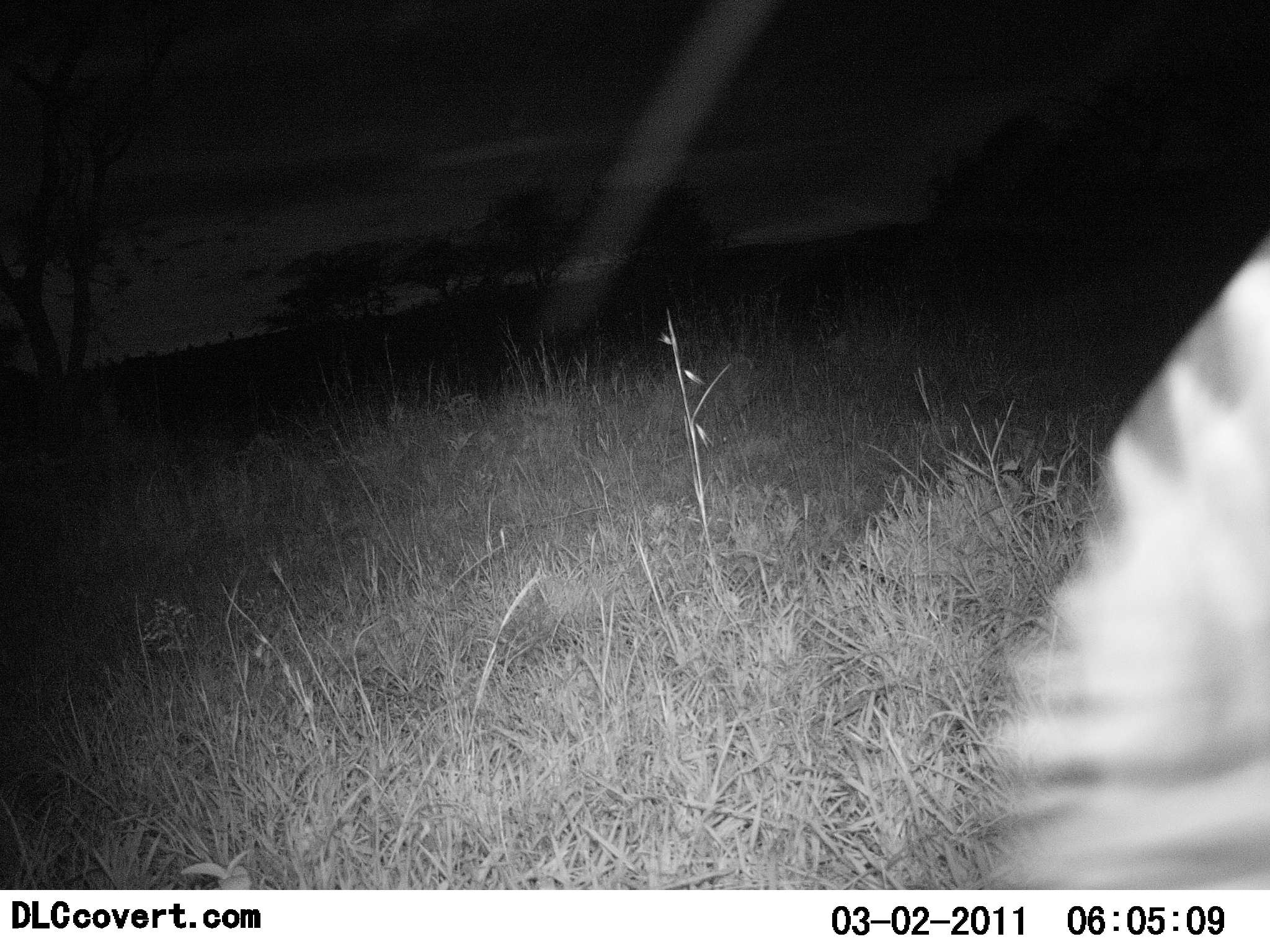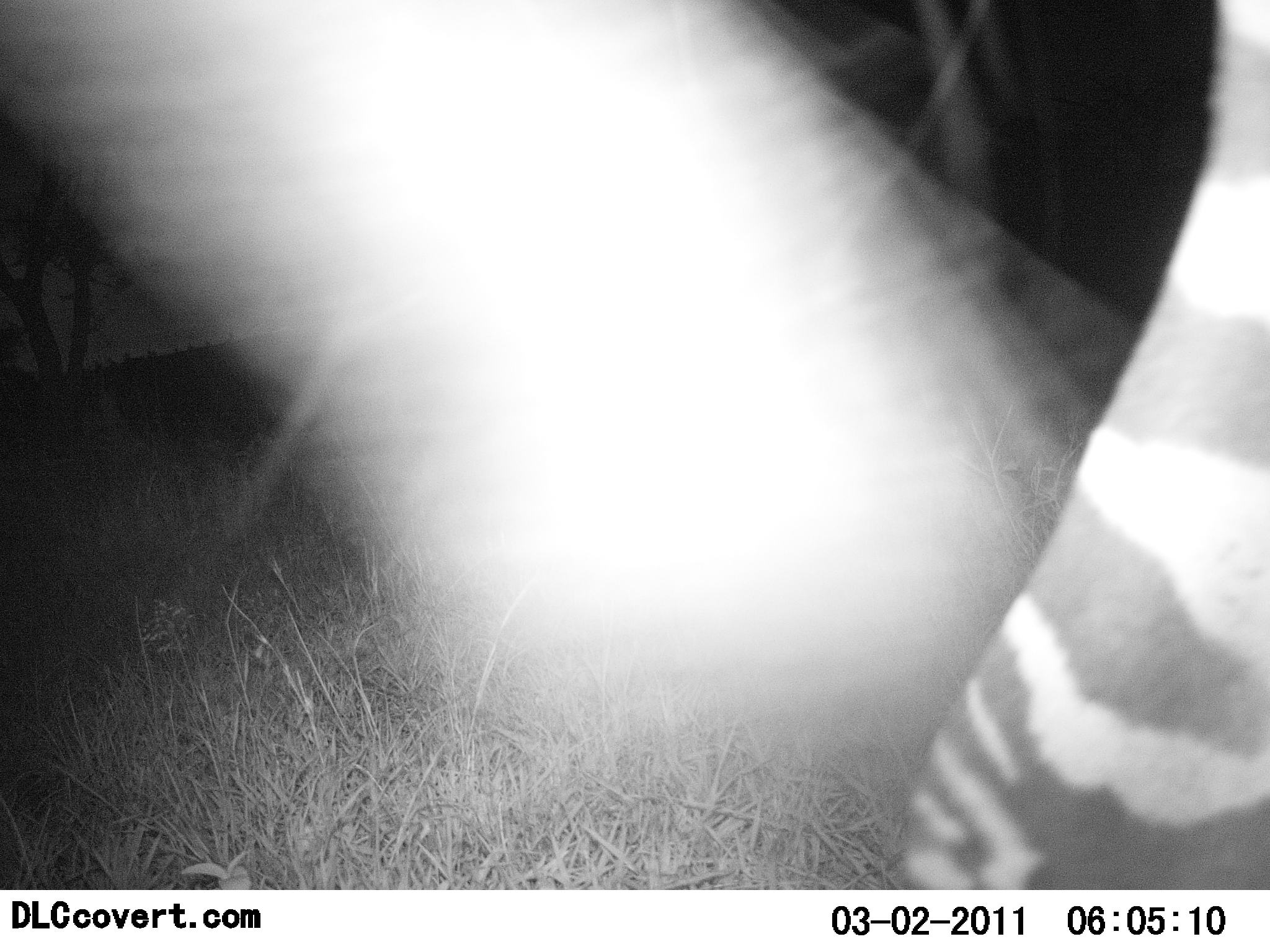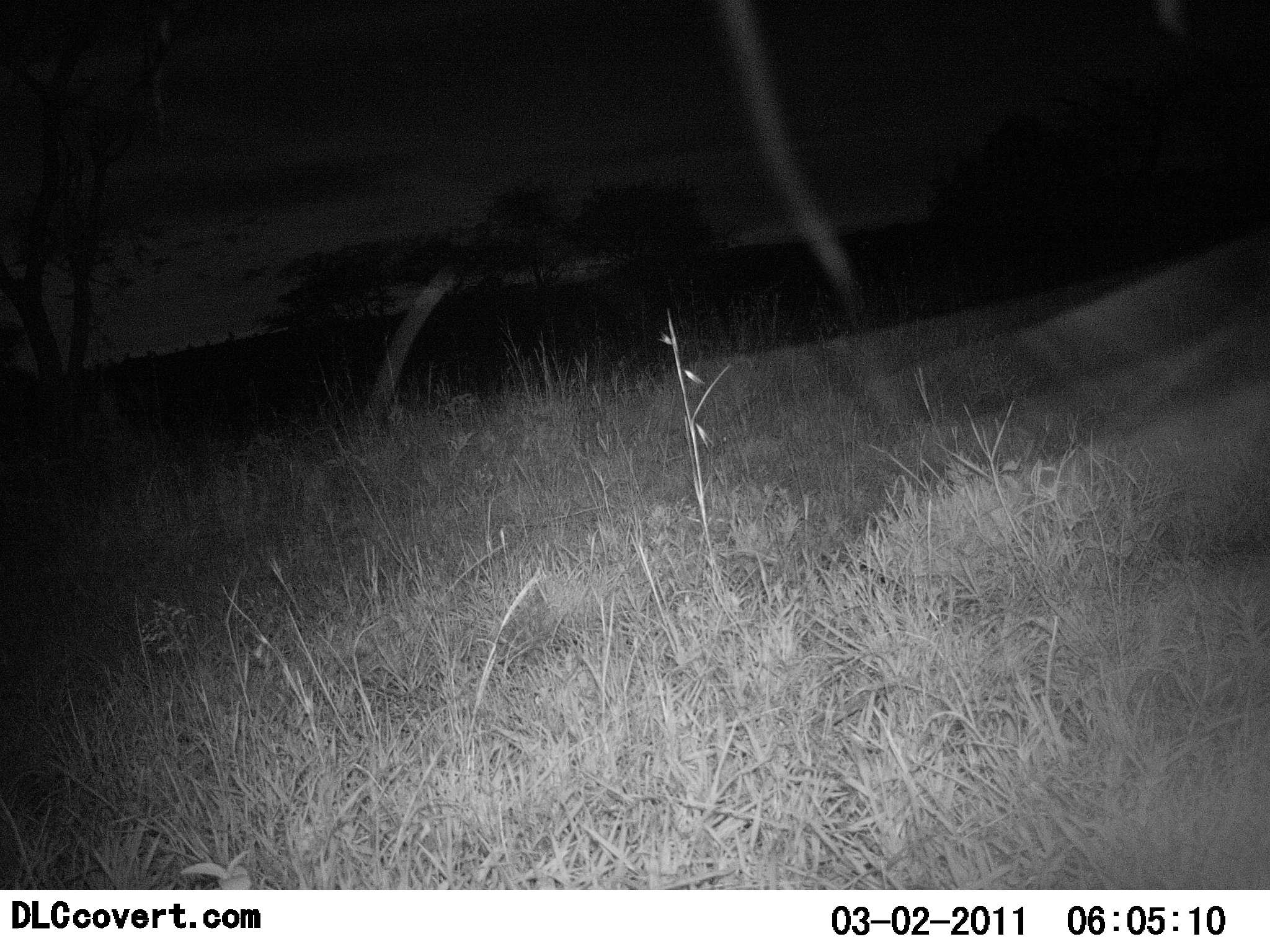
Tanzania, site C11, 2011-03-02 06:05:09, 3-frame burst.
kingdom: Animalia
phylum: Chordata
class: Mammalia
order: Perissodactyla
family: Equidae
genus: Equus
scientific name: Equus quagga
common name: plains zebra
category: zebra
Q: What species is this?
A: Zebra (plains zebra) (Equus quagga).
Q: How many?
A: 1.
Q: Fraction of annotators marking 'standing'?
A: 10%.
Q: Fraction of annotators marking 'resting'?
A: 0%.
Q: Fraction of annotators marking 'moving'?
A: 90%.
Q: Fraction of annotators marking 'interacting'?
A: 0%.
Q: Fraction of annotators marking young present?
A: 0%.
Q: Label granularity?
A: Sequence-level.